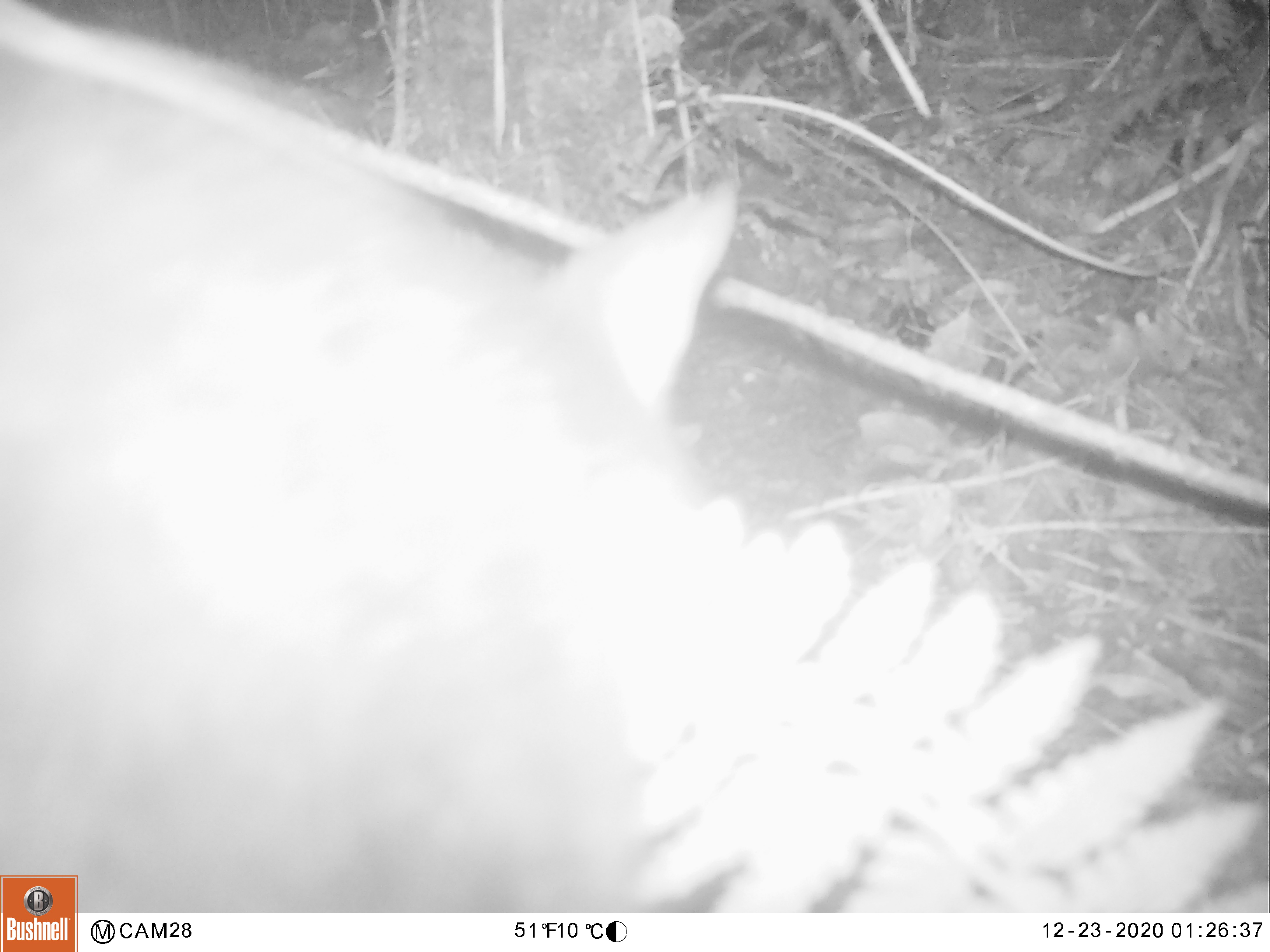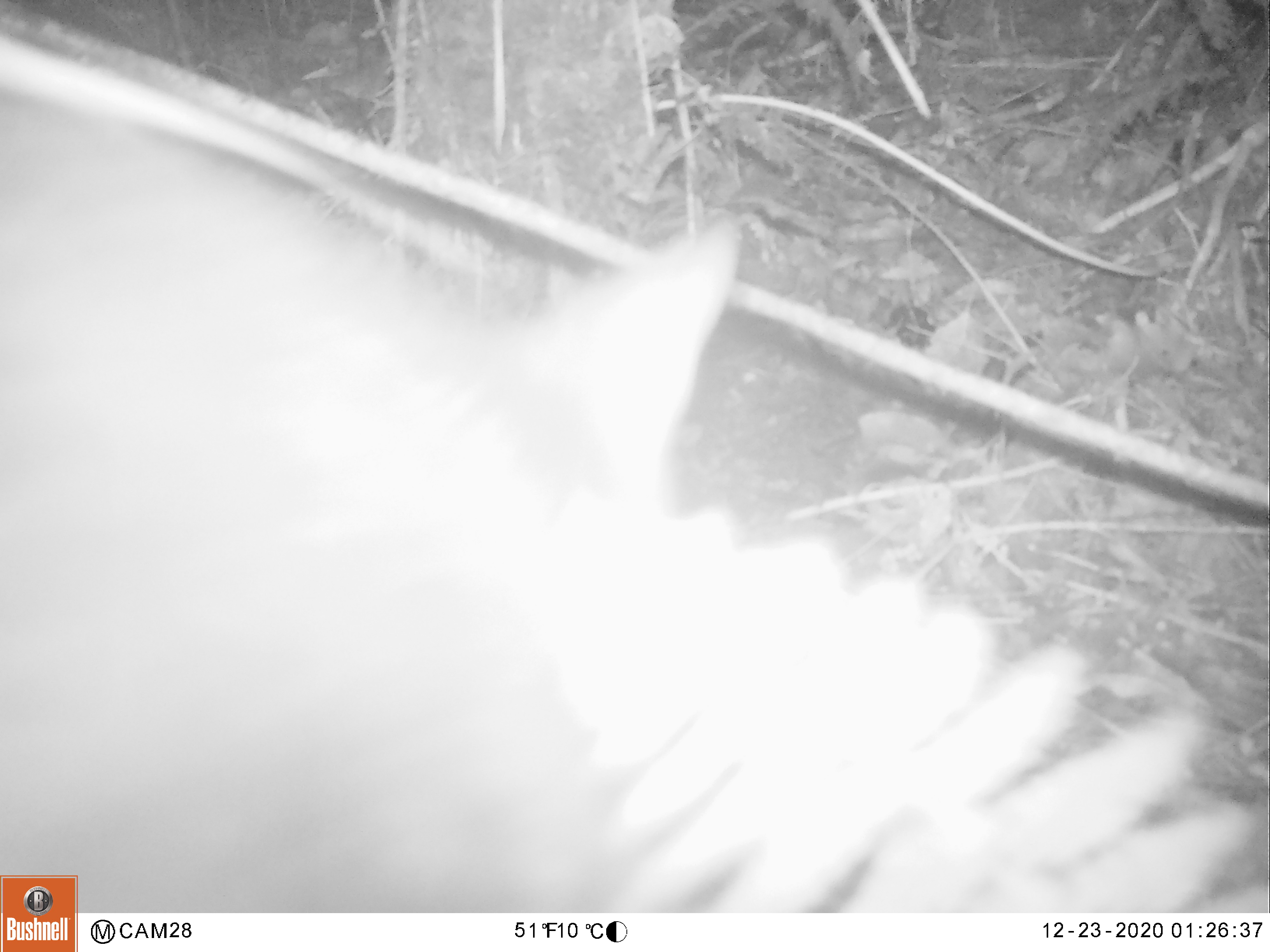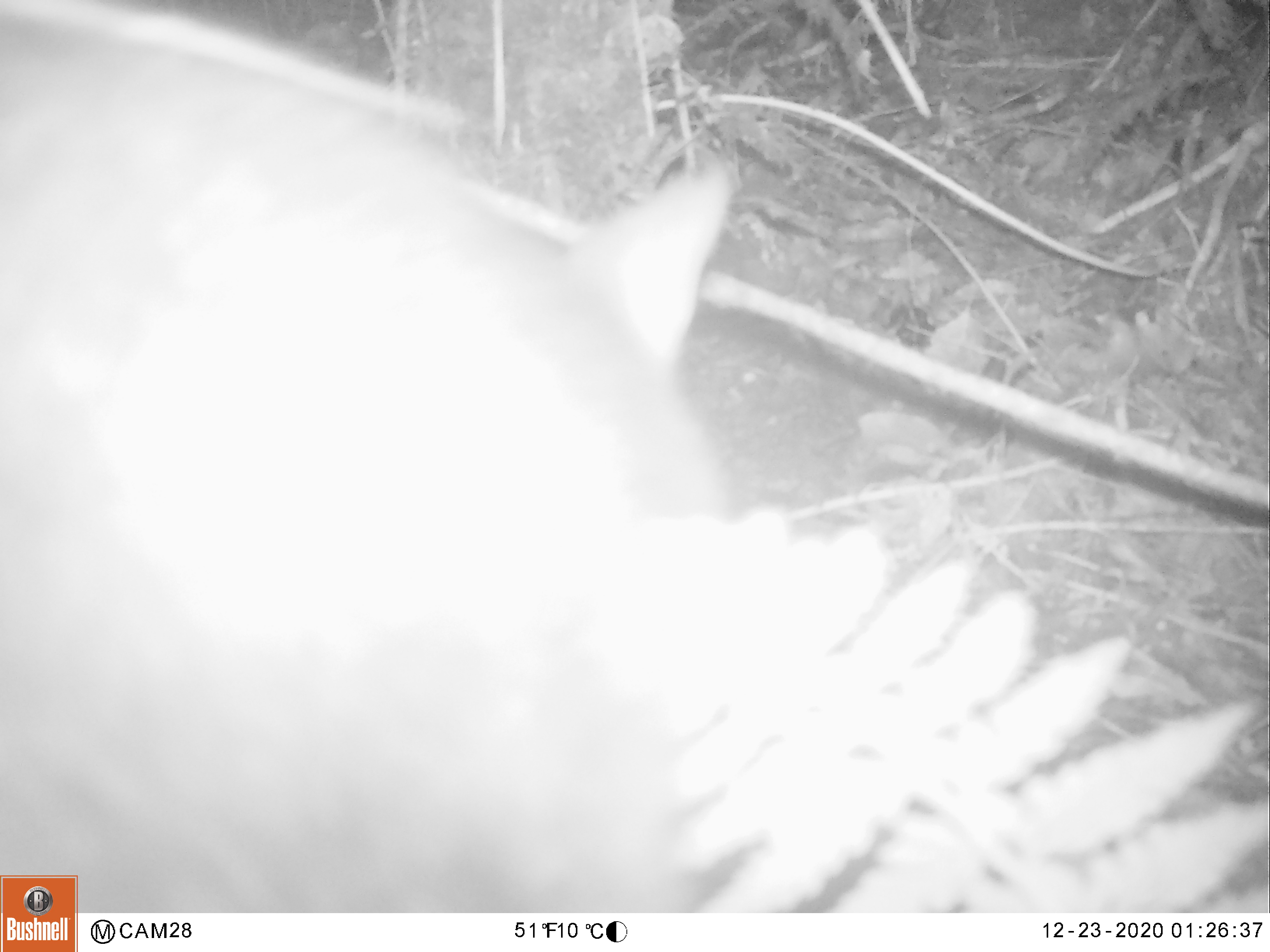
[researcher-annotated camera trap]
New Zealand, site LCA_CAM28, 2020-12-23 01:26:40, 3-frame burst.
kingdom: Animalia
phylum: Chordata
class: Mammalia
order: Diprotodontia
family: Phalangeridae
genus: Trichosurus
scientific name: Trichosurus vulpecula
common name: common brushtail possum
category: possum